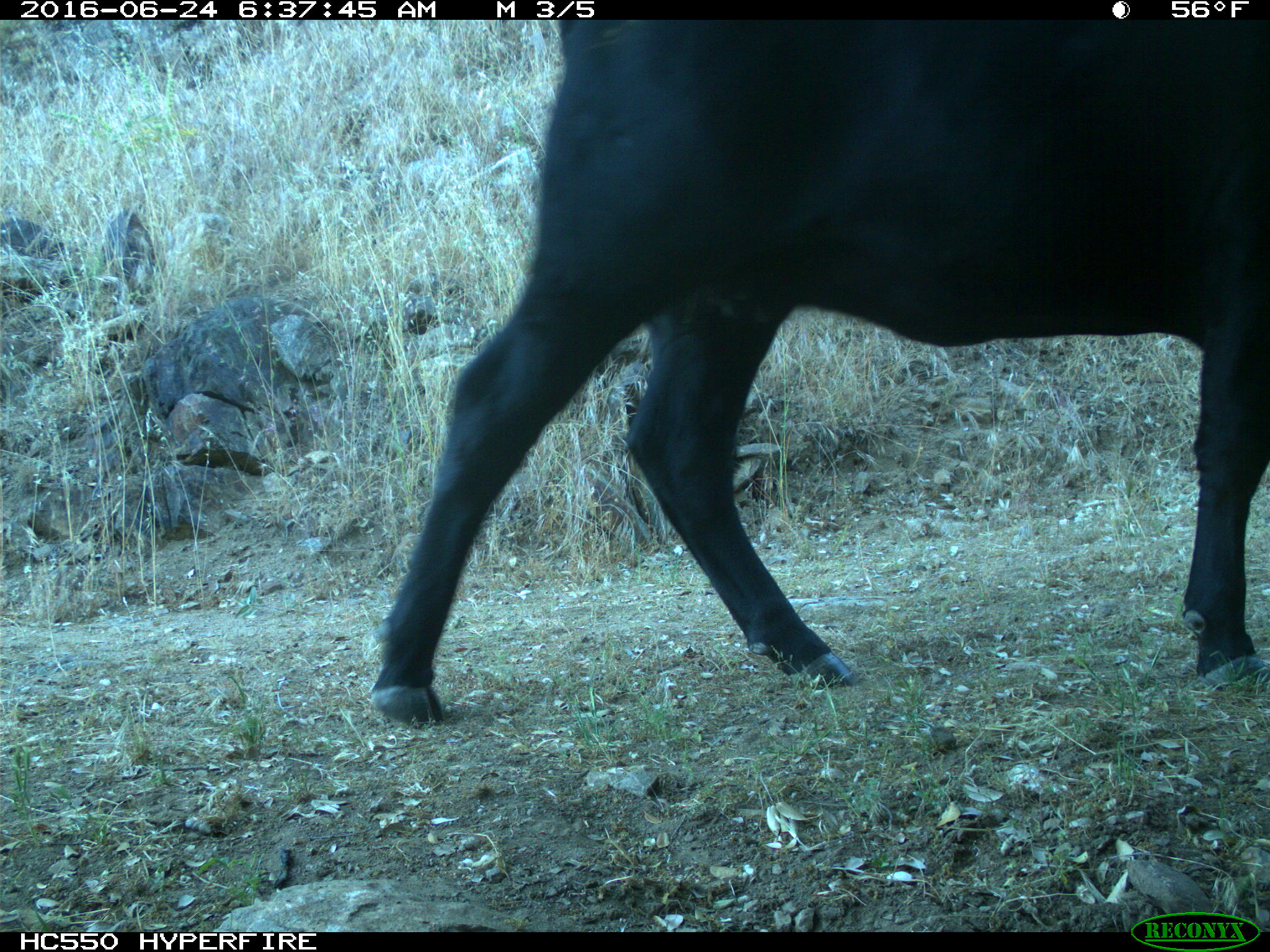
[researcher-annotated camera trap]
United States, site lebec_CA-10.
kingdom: Animalia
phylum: Chordata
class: Mammalia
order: Artiodactyla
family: Bovidae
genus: Bos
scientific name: Bos taurus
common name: domestic cow